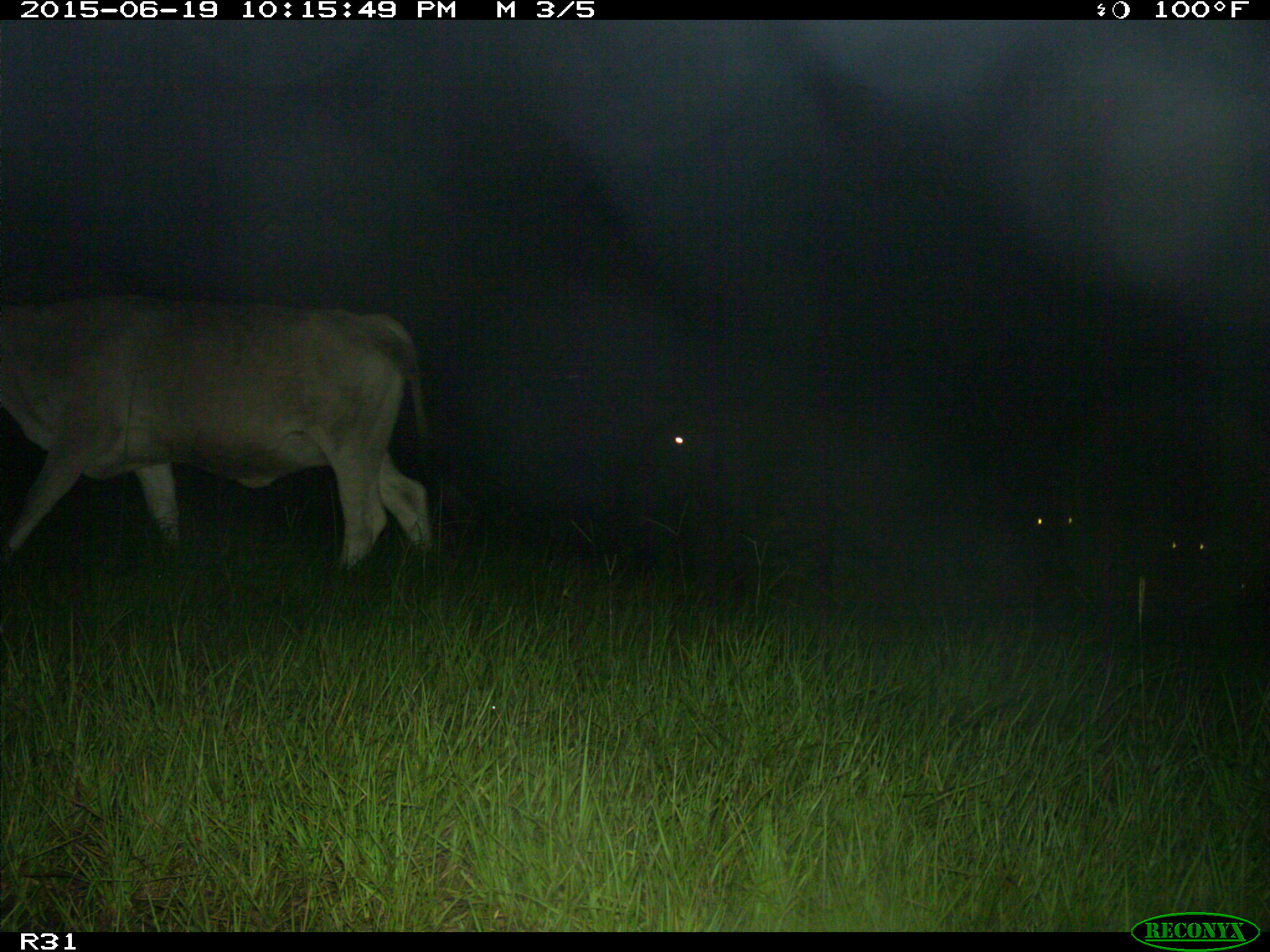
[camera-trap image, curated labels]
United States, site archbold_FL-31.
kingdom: Animalia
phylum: Chordata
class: Mammalia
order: Artiodactyla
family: Bovidae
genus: Bos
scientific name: Bos taurus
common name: domestic cow